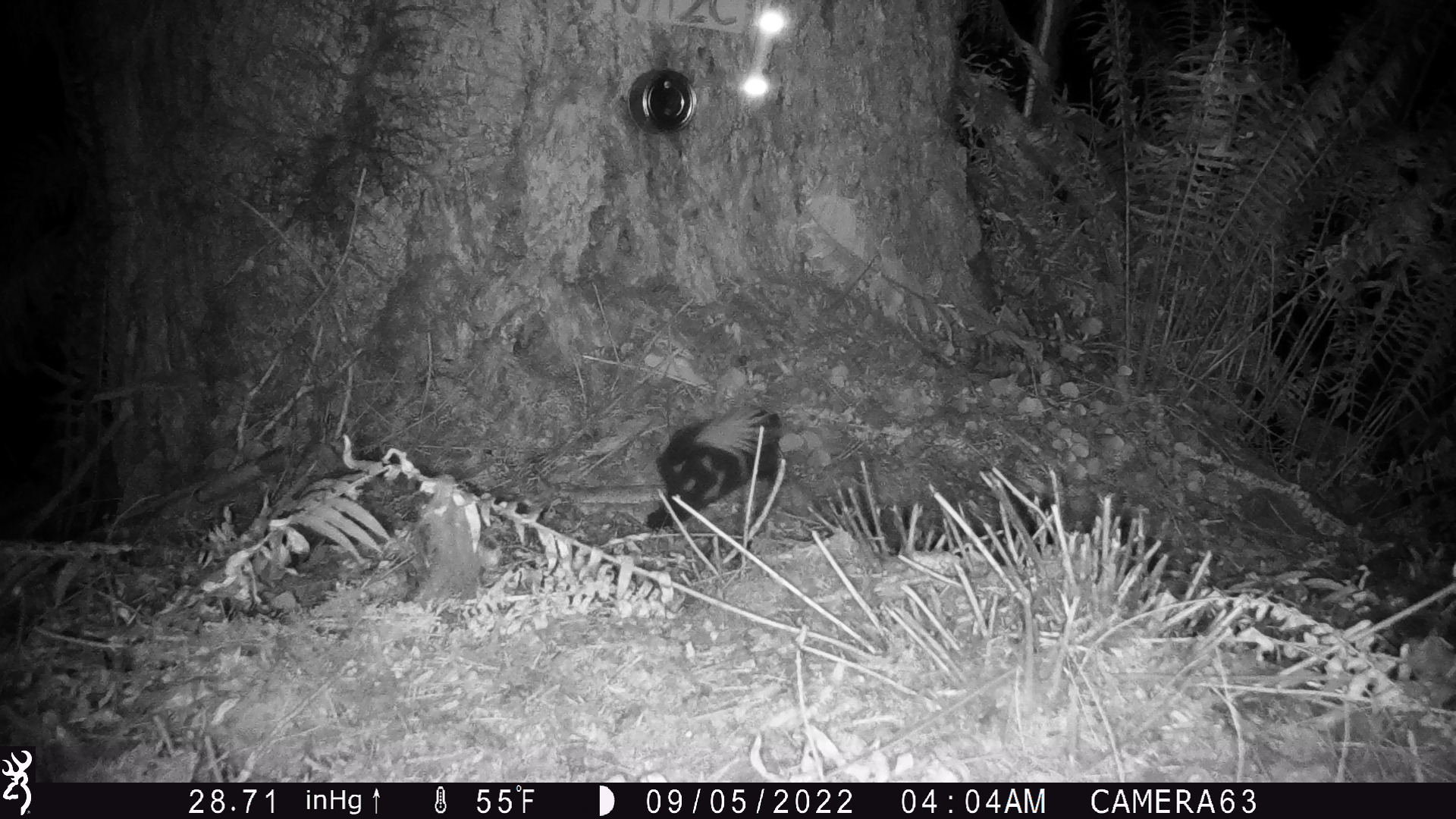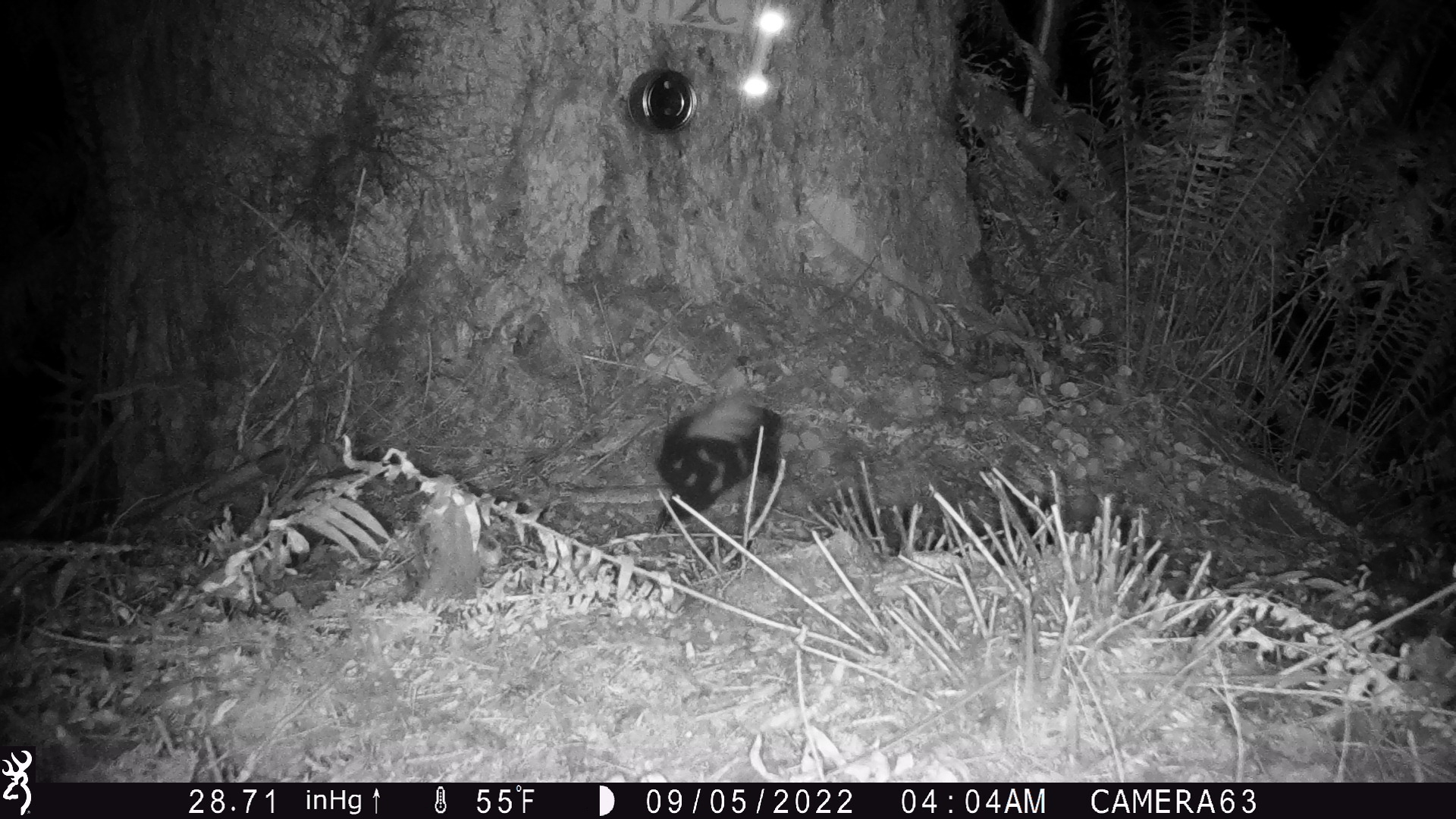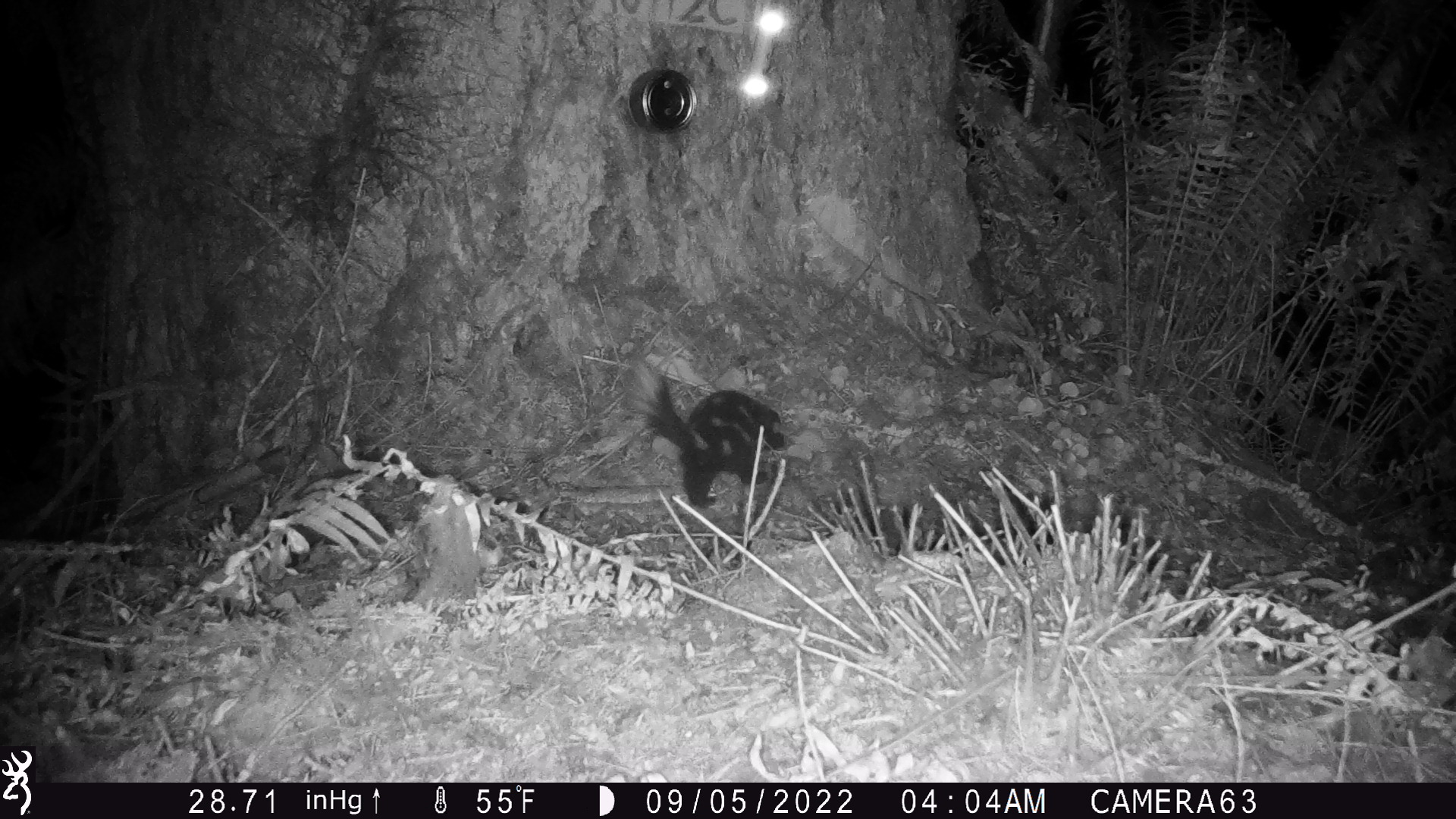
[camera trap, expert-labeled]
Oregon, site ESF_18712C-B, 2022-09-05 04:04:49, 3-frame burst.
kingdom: Animalia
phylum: Chordata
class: Mammalia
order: Carnivora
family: Mephitidae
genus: Spilogale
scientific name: Spilogale gracilis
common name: western spotted skunk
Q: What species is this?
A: Western spotted skunk (Spilogale gracilis).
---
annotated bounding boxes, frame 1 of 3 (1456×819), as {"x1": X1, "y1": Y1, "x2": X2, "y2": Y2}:
western spotted skunk: {"x1": 634, "y1": 393, "x2": 788, "y2": 537}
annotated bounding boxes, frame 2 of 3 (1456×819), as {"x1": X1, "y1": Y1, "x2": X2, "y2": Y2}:
western spotted skunk: {"x1": 645, "y1": 391, "x2": 789, "y2": 535}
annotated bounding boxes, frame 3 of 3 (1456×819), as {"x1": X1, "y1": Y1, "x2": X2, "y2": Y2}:
western spotted skunk: {"x1": 619, "y1": 358, "x2": 790, "y2": 511}